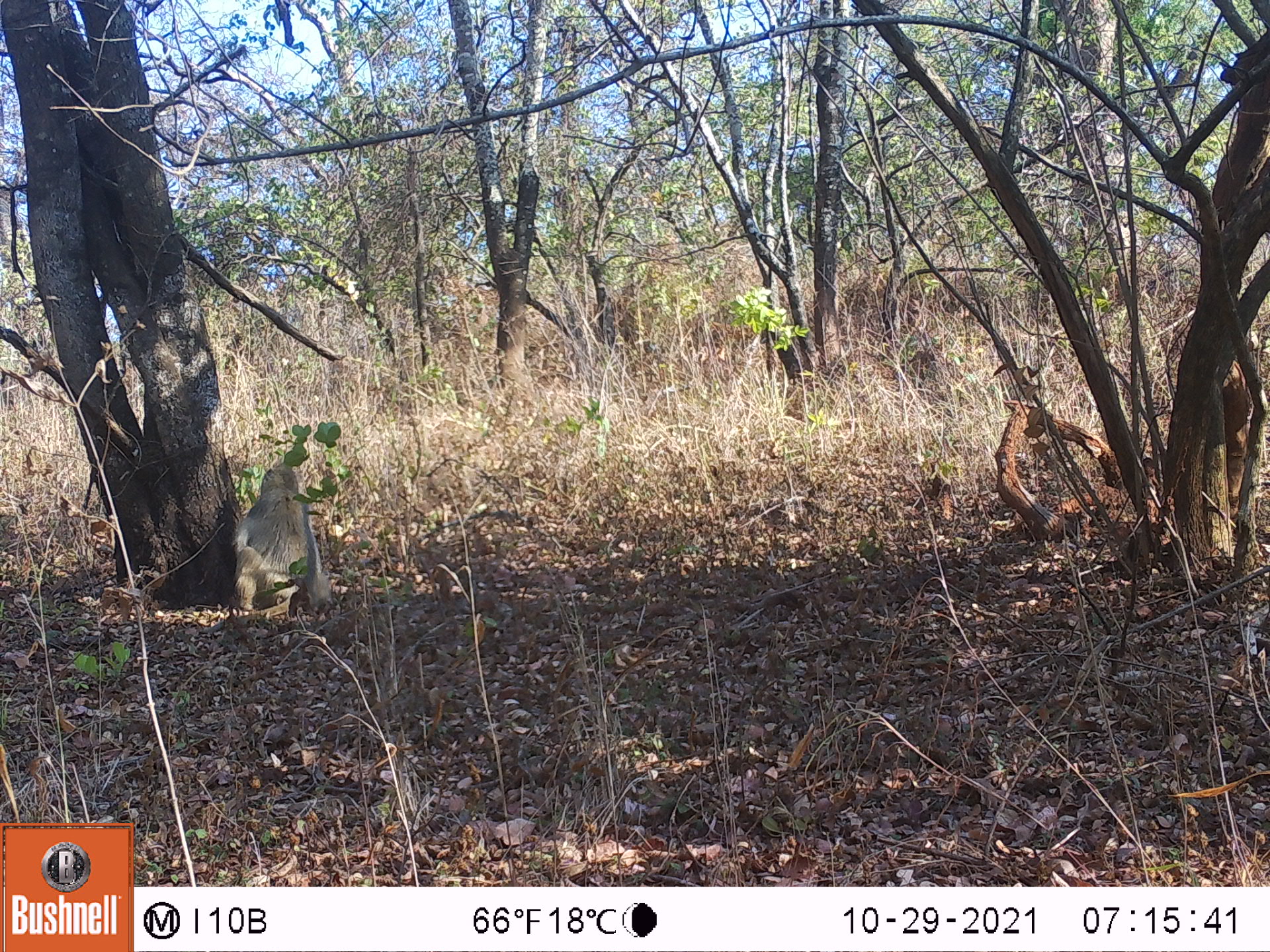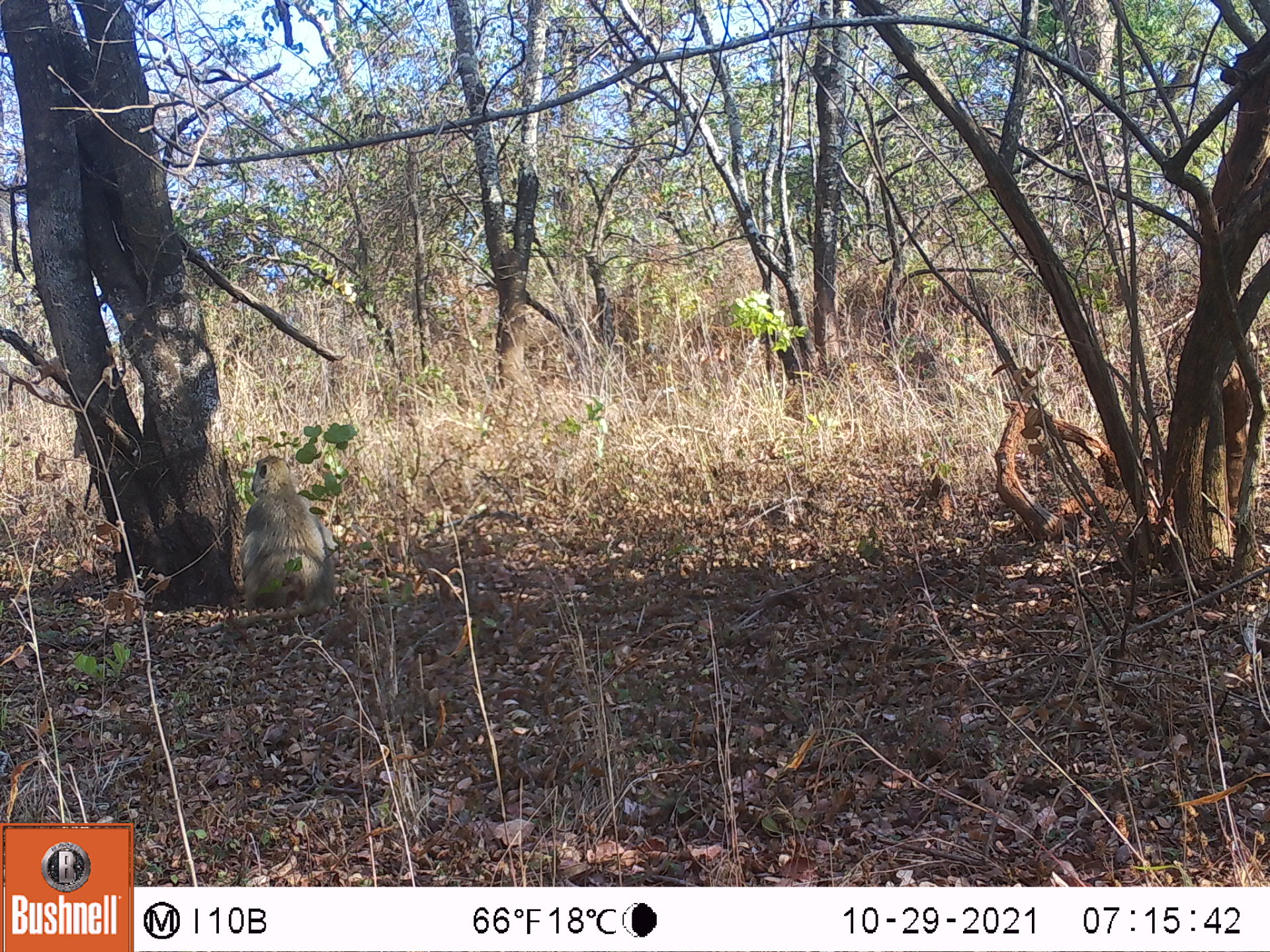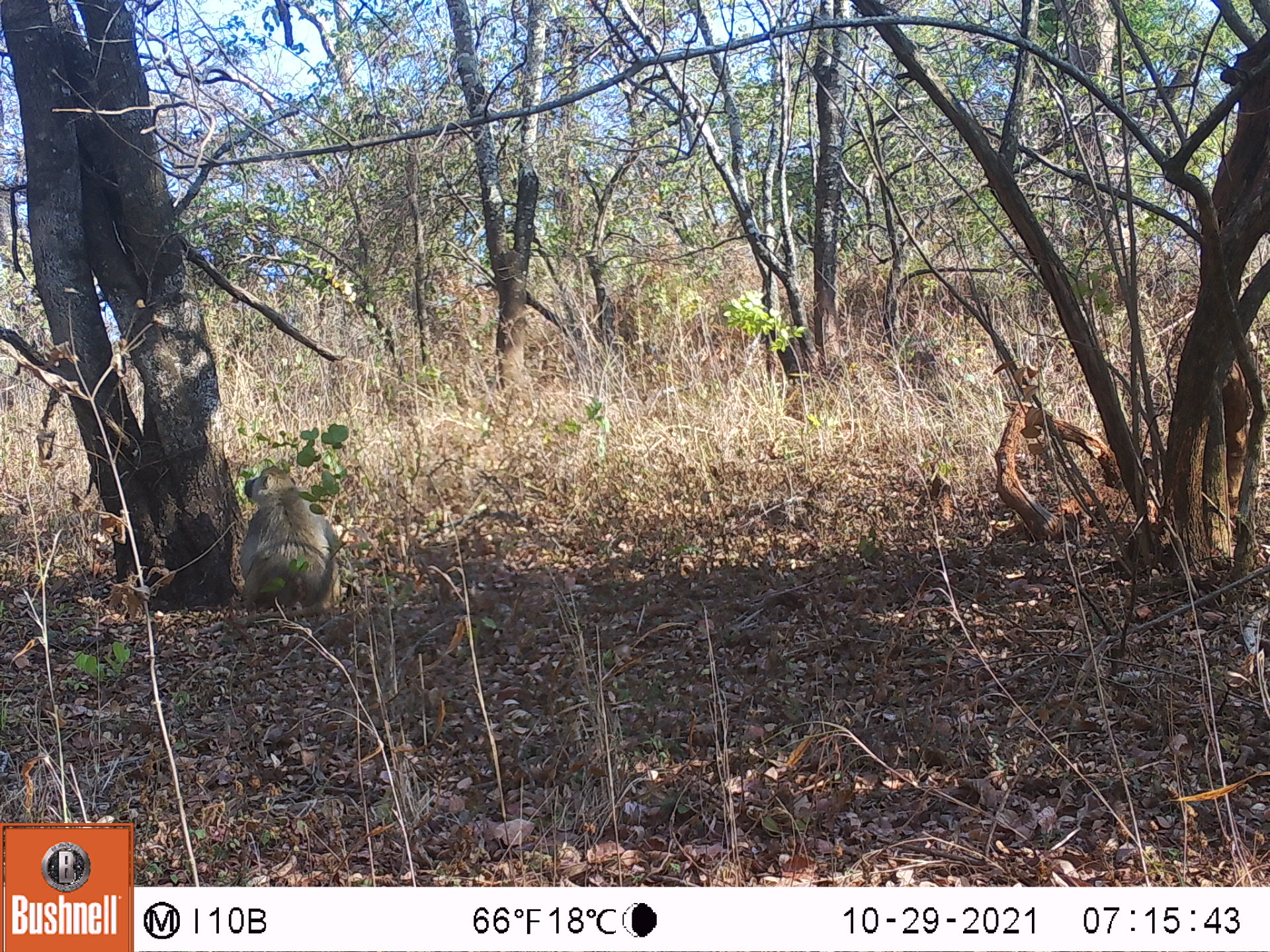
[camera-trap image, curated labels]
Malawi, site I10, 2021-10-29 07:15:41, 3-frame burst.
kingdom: Animalia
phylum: Chordata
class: Mammalia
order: Primates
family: Cercopithecidae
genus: Papio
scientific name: Papio cynocephalus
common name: yellow baboon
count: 1